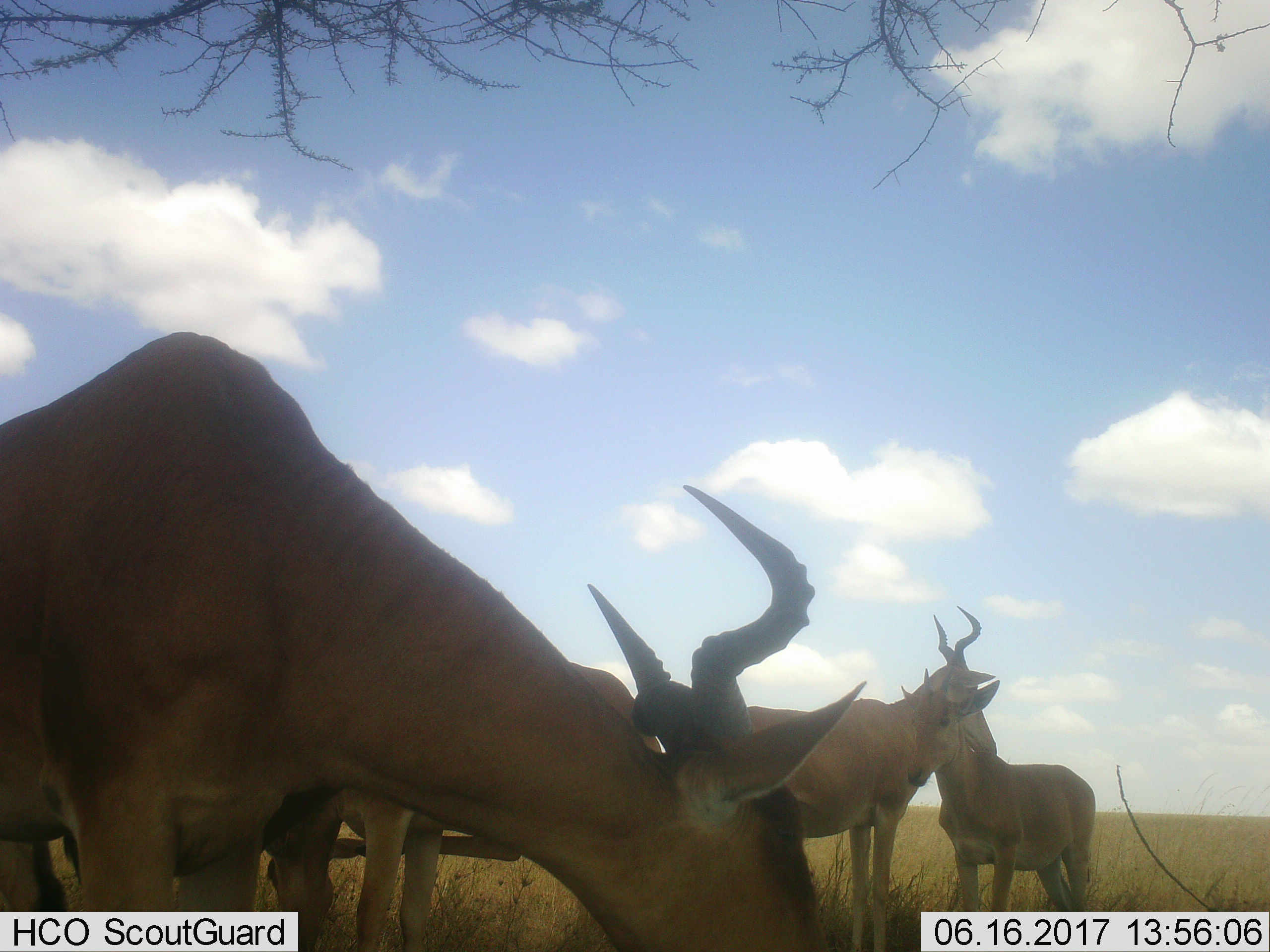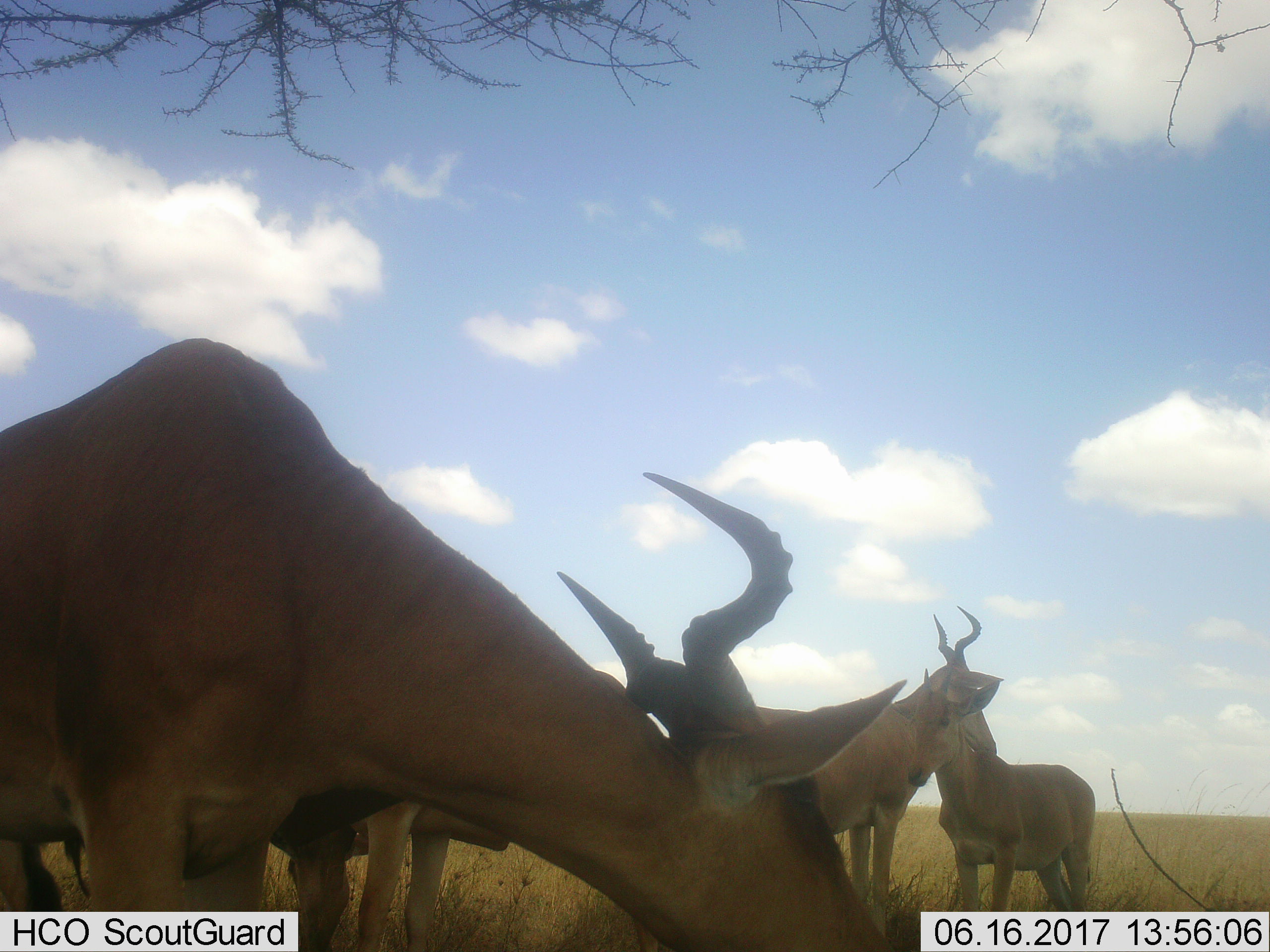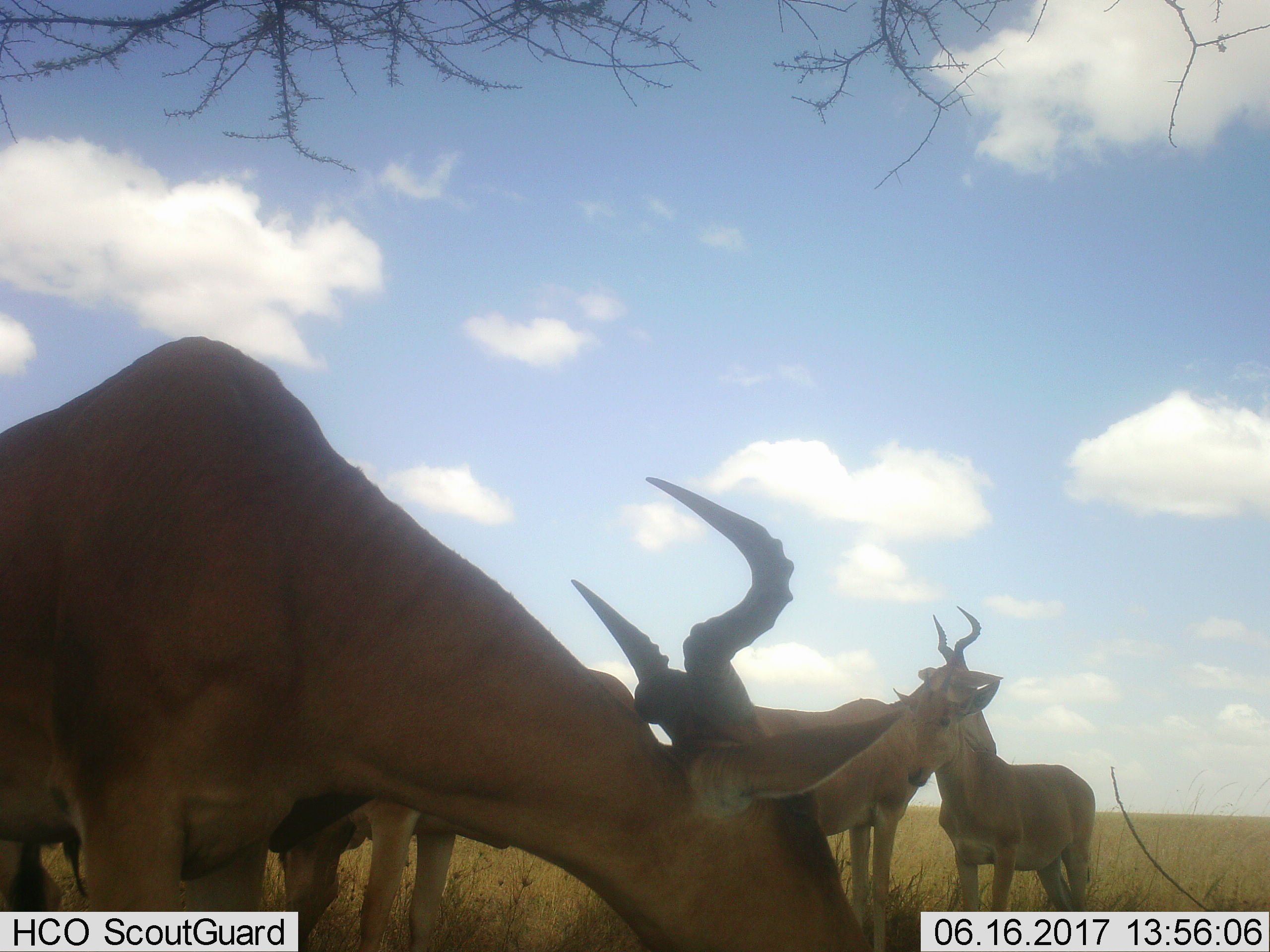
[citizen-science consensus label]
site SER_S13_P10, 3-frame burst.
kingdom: Animalia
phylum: Chordata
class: Mammalia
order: Artiodactyla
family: Bovidae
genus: Alcelaphus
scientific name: Alcelaphus buselaphus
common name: hartebeest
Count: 4.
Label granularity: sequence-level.